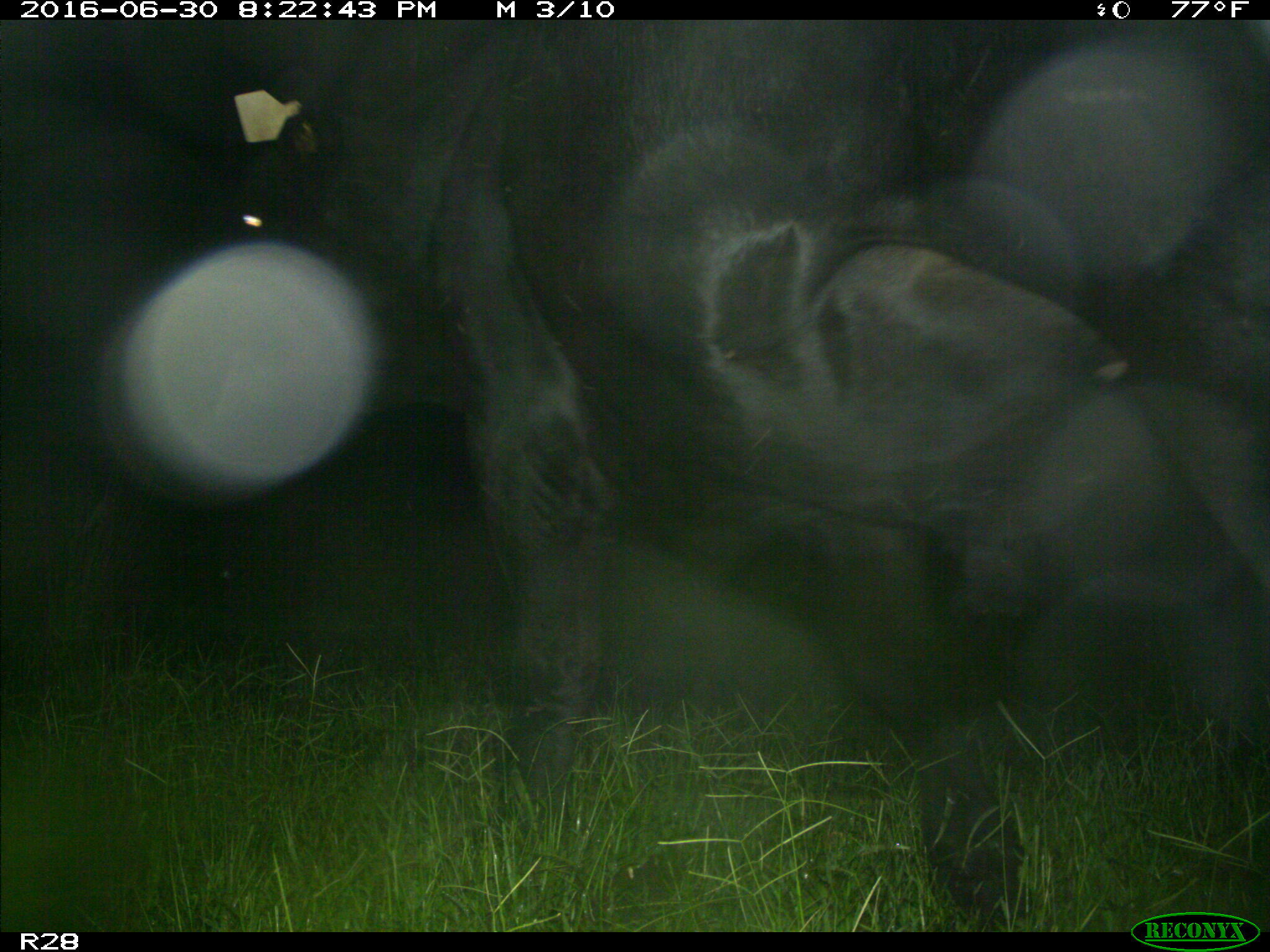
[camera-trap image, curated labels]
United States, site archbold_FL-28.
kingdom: Animalia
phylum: Chordata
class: Mammalia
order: Artiodactyla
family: Bovidae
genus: Bos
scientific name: Bos taurus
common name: domestic cow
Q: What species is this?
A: Bos taurus (domestic cow).